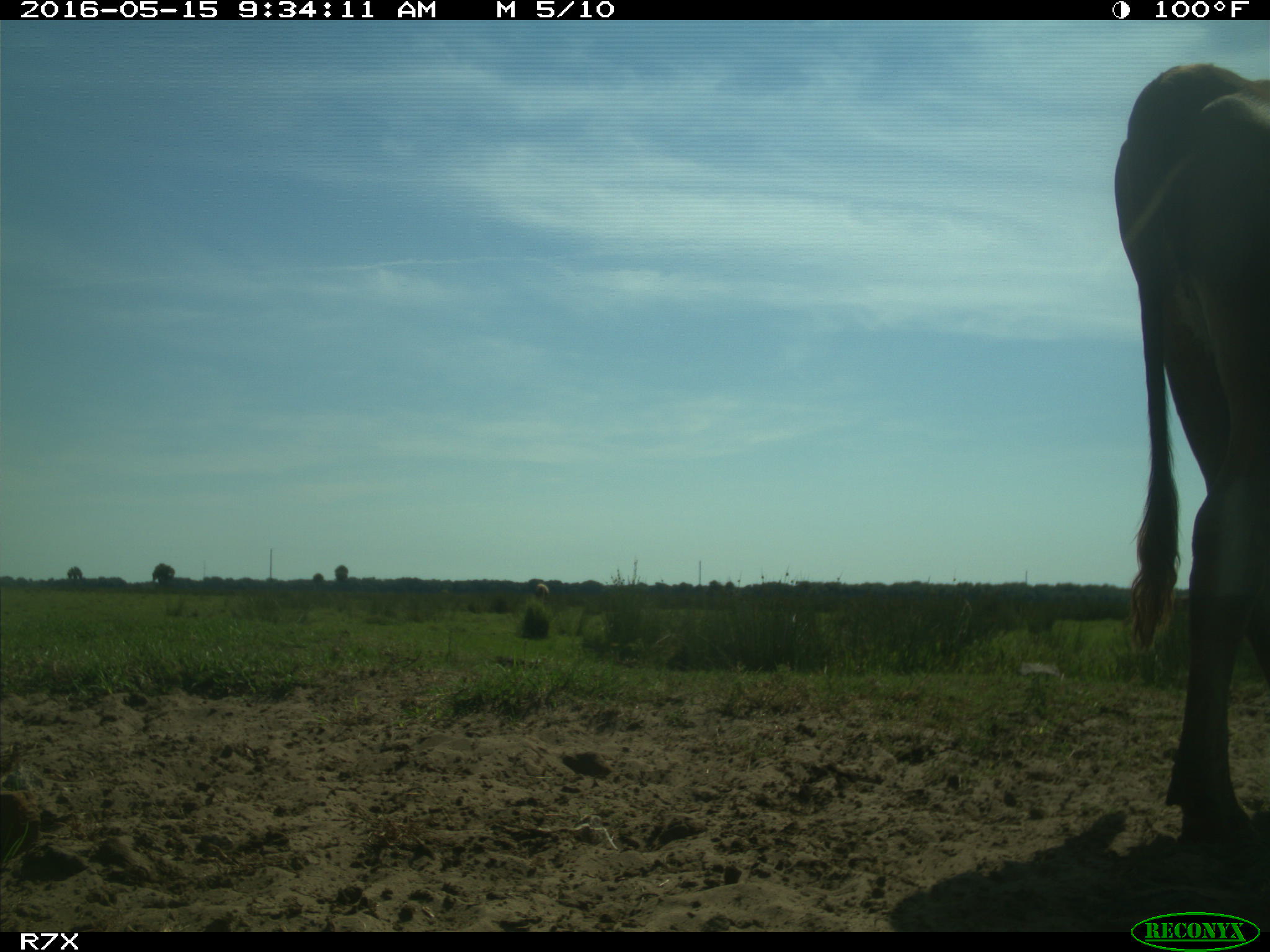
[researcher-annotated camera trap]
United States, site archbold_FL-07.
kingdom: Animalia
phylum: Chordata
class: Mammalia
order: Artiodactyla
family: Bovidae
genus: Bos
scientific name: Bos taurus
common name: domestic cow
Bos taurus (domestic cow).